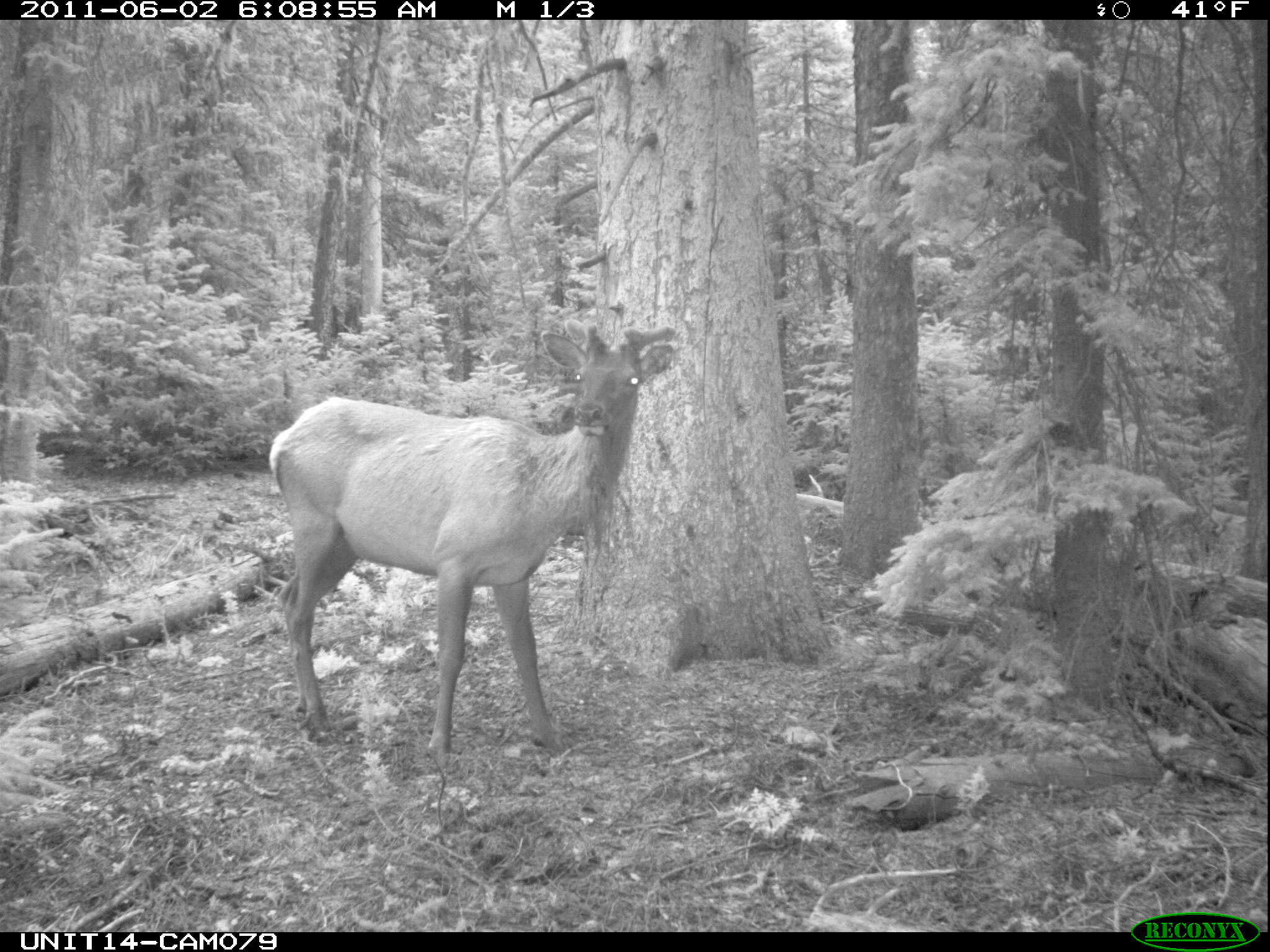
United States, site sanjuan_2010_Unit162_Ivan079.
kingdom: Animalia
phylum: Chordata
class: Mammalia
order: Artiodactyla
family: Cervidae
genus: Cervus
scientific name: Cervus elaphus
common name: red deer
Cervus elaphus (red deer).